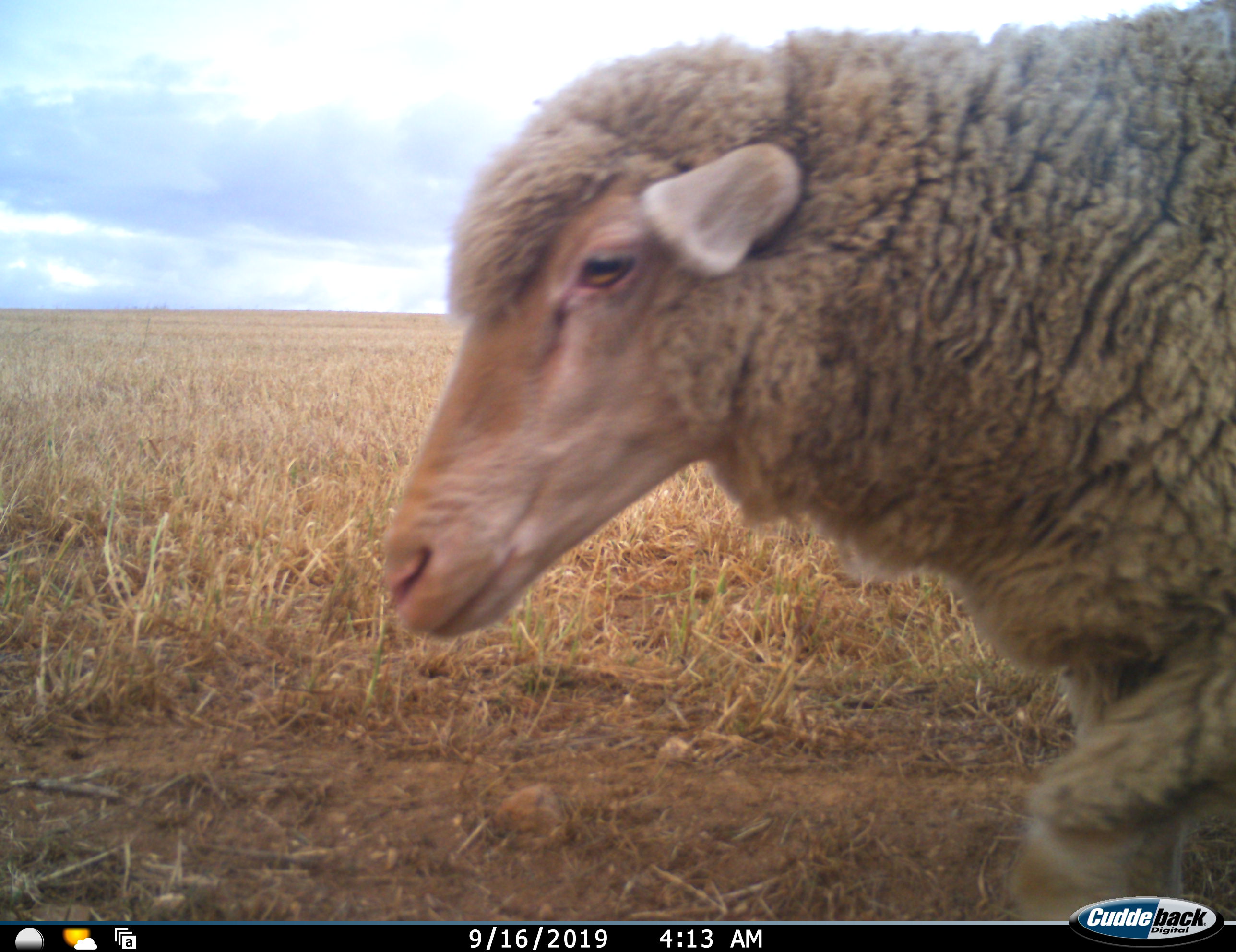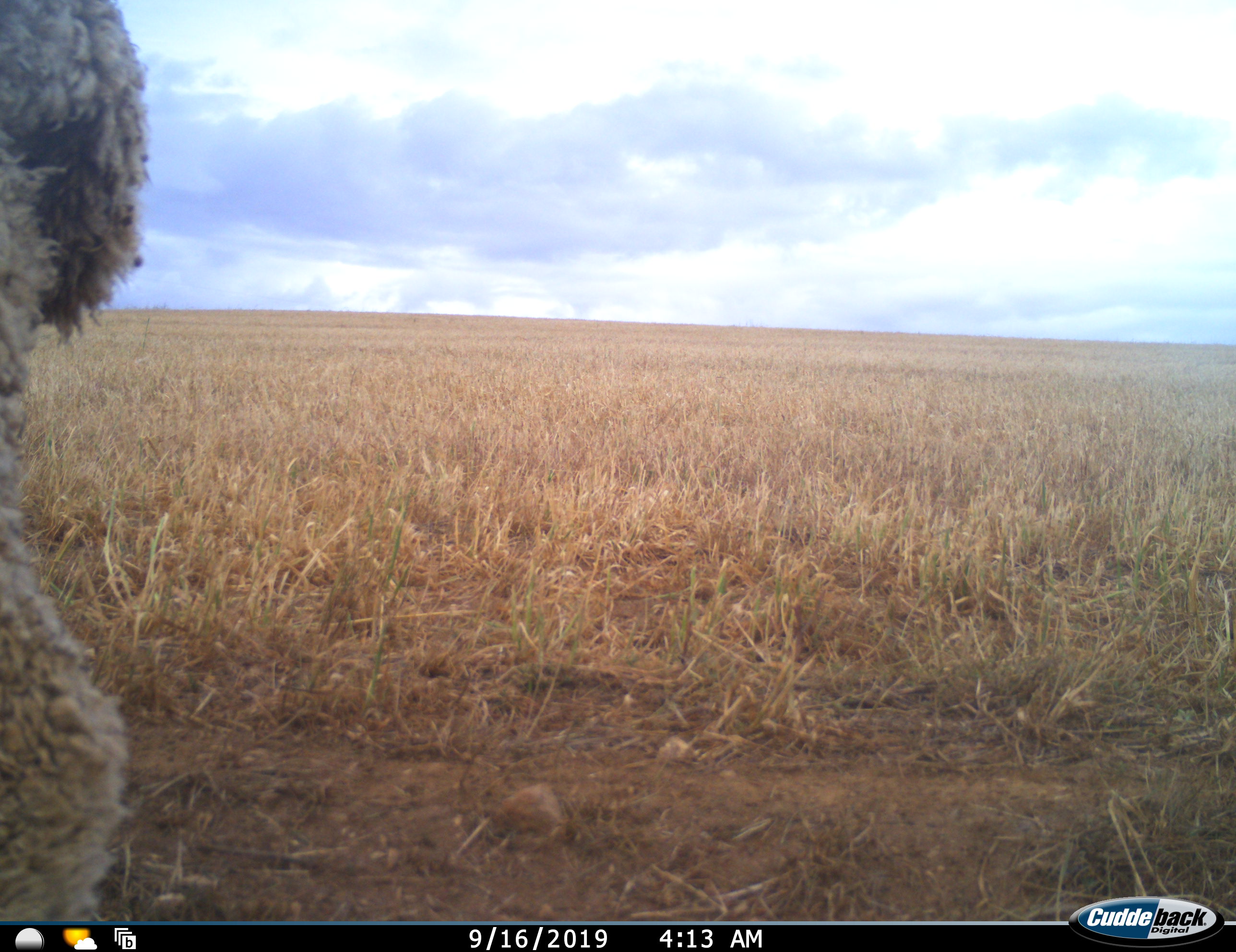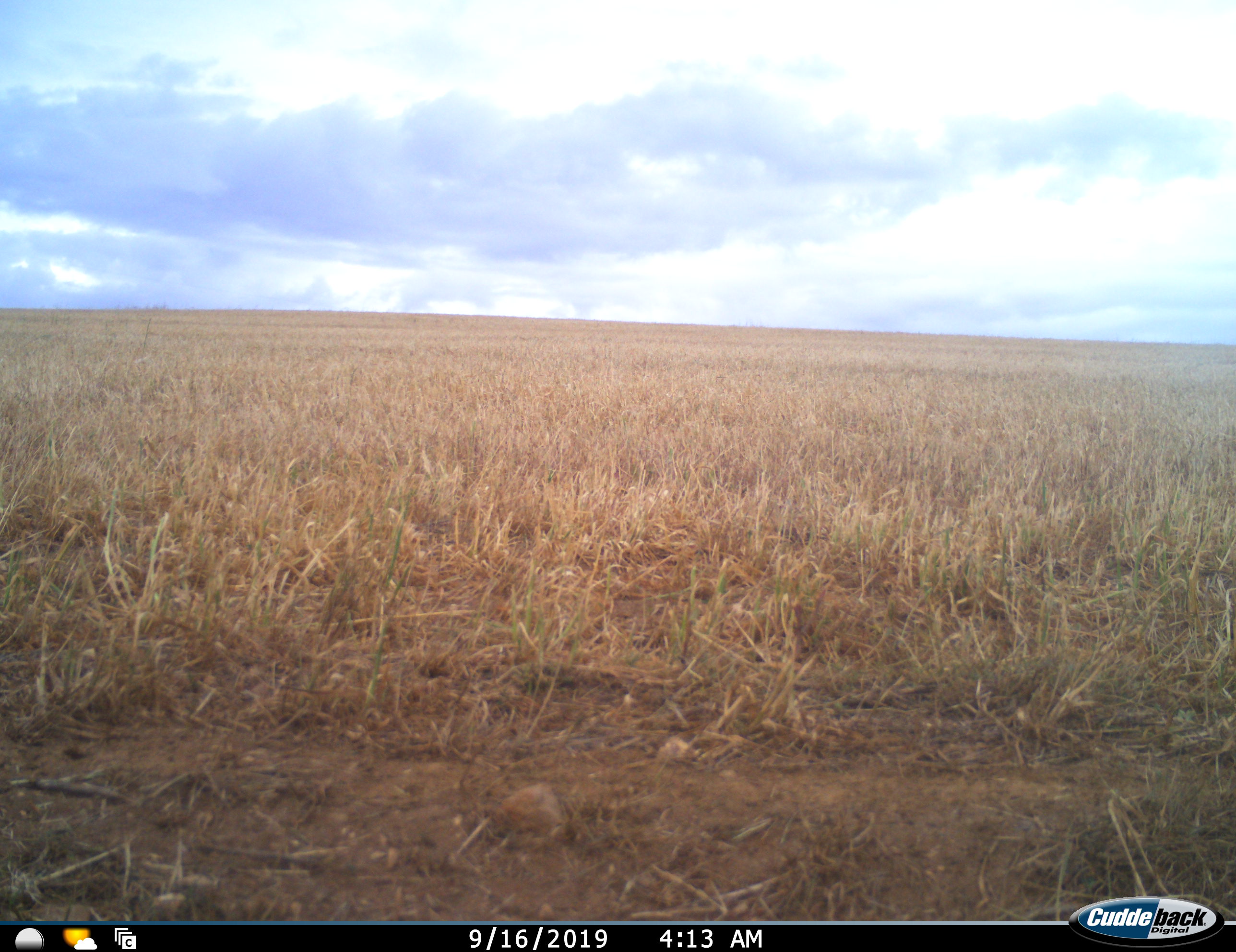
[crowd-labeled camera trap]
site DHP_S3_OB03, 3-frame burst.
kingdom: Animalia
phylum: Chordata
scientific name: Vertebrata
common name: domestic animal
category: domesticanimal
Domesticanimal (domestic animal) (Vertebrata), count 1. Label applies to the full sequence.